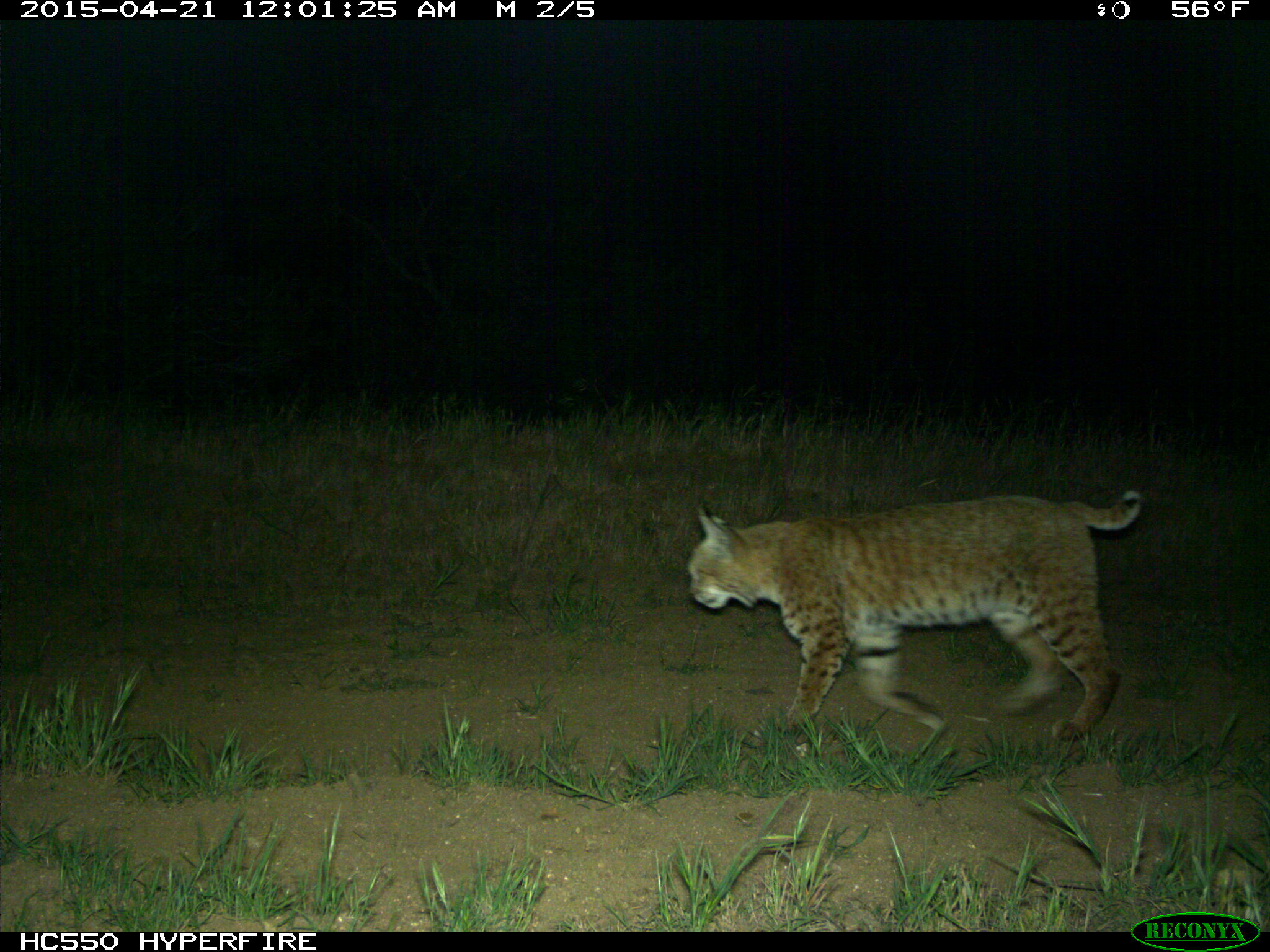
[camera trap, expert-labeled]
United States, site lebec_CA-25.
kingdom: Animalia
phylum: Chordata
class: Mammalia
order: Carnivora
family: Felidae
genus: Lynx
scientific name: Lynx rufus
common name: bobcat